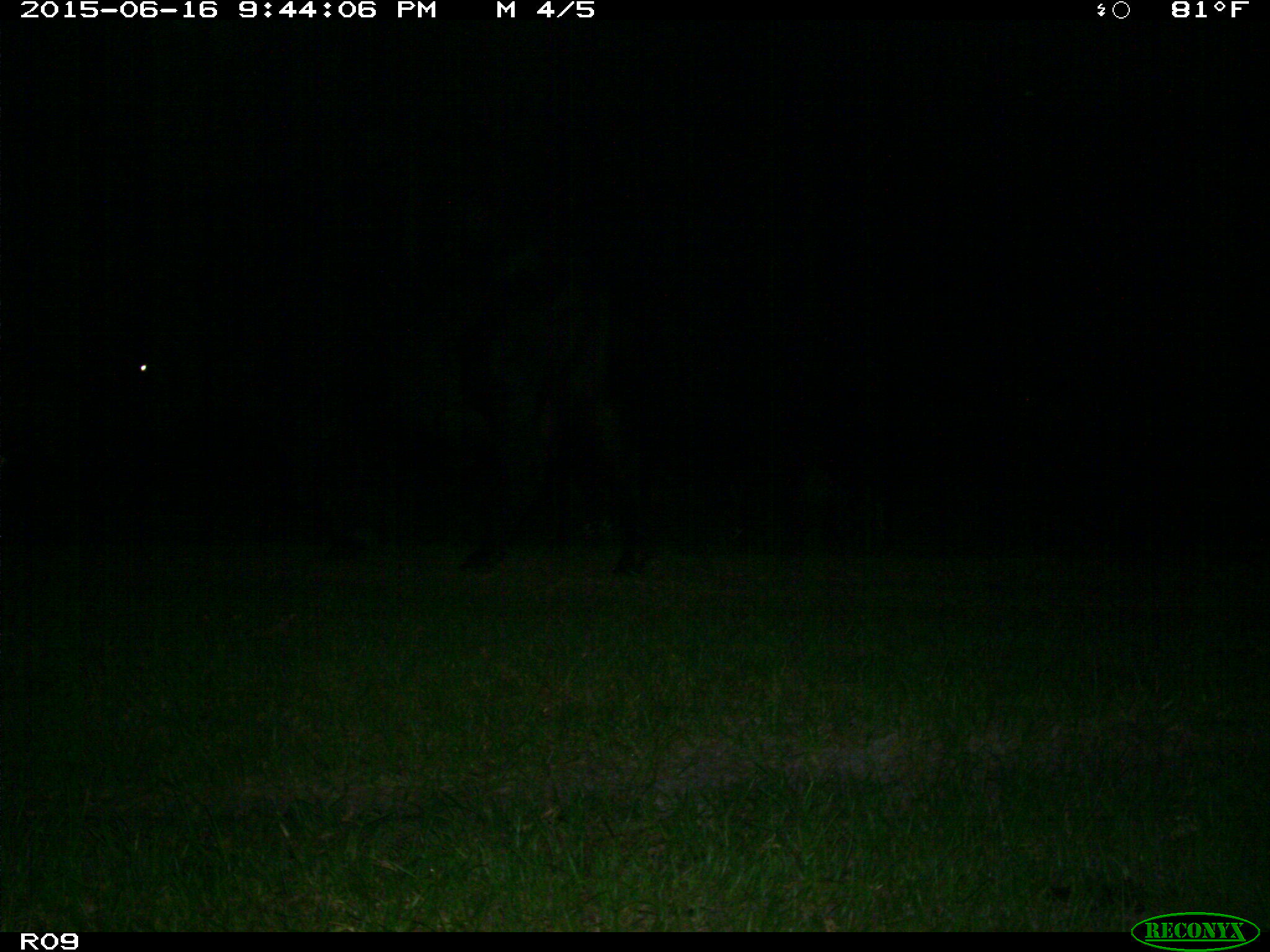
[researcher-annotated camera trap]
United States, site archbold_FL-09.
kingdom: Animalia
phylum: Chordata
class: Mammalia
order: Artiodactyla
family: Bovidae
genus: Bos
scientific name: Bos taurus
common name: domestic cow